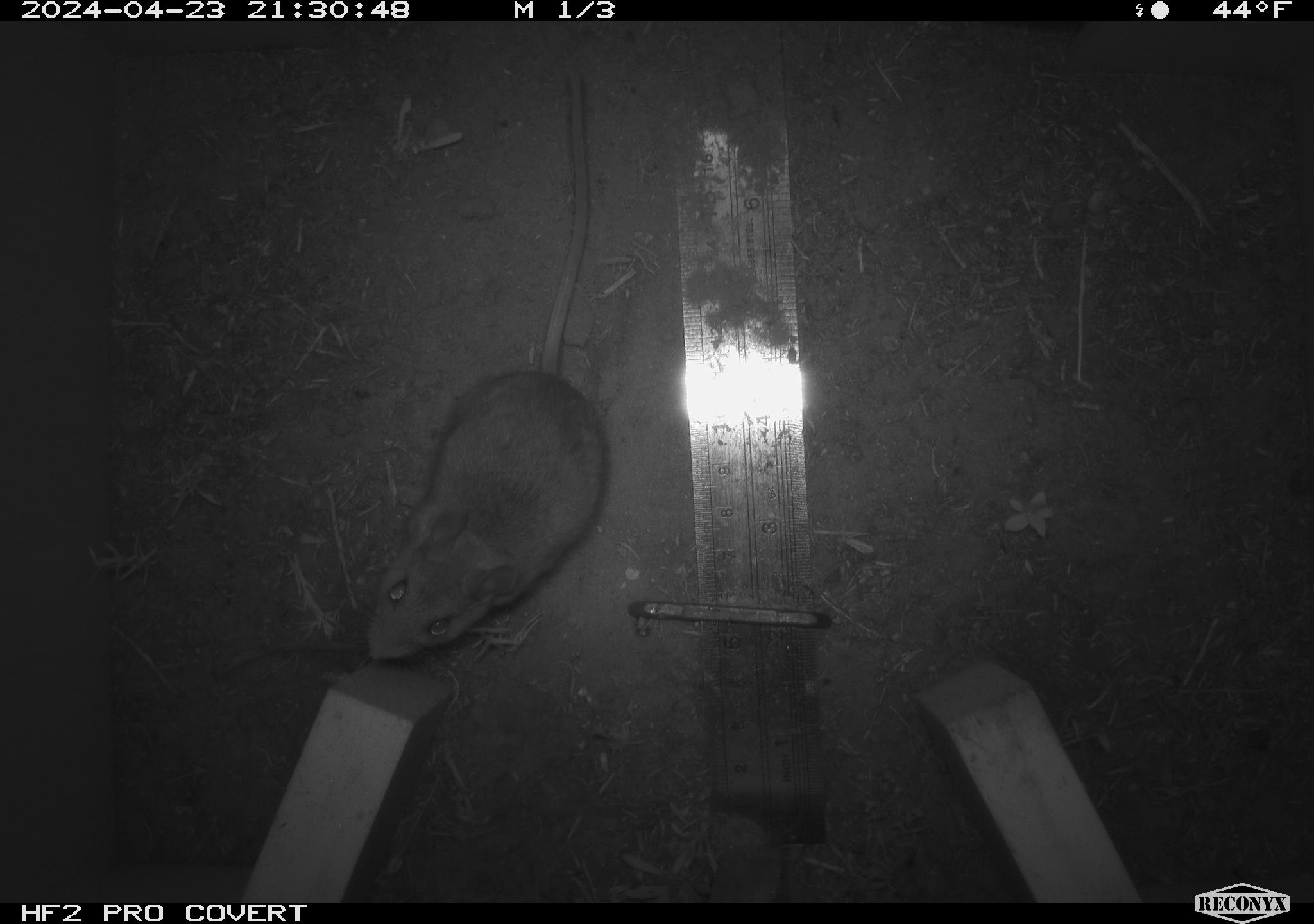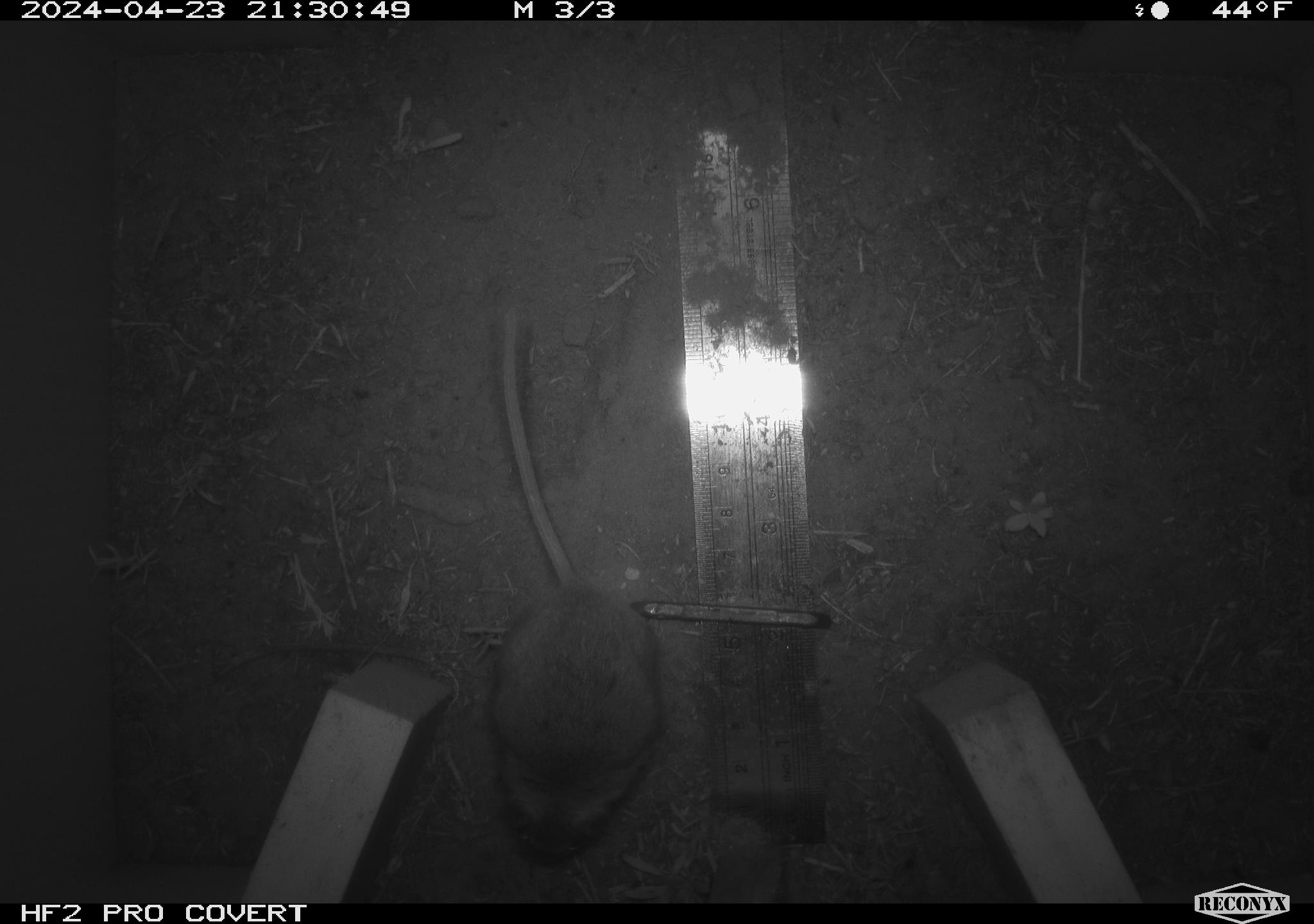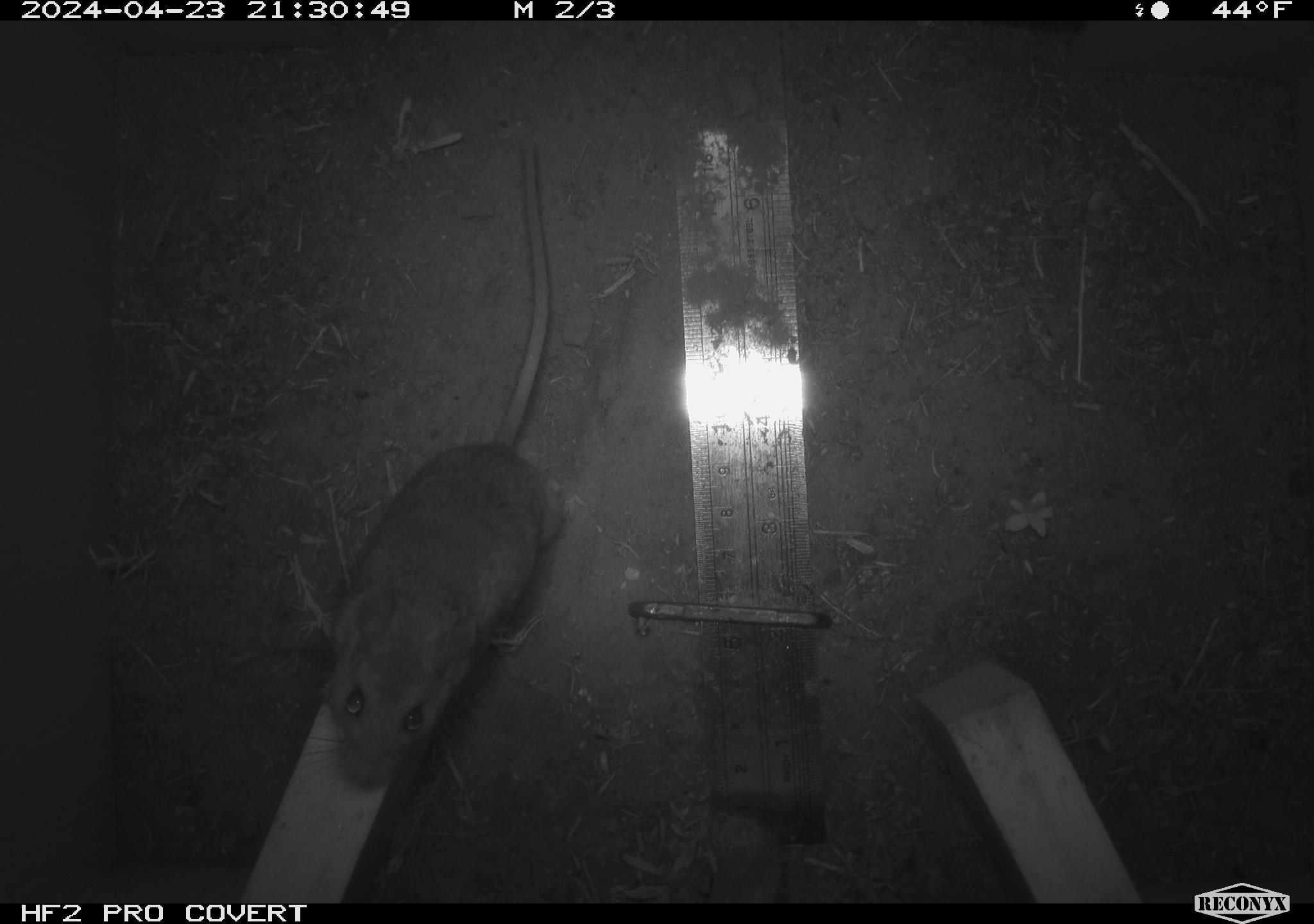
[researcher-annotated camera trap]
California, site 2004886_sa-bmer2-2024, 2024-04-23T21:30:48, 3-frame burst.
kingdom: Animalia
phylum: Chordata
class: Mammalia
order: Rodentia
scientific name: Rodentia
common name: mouse species